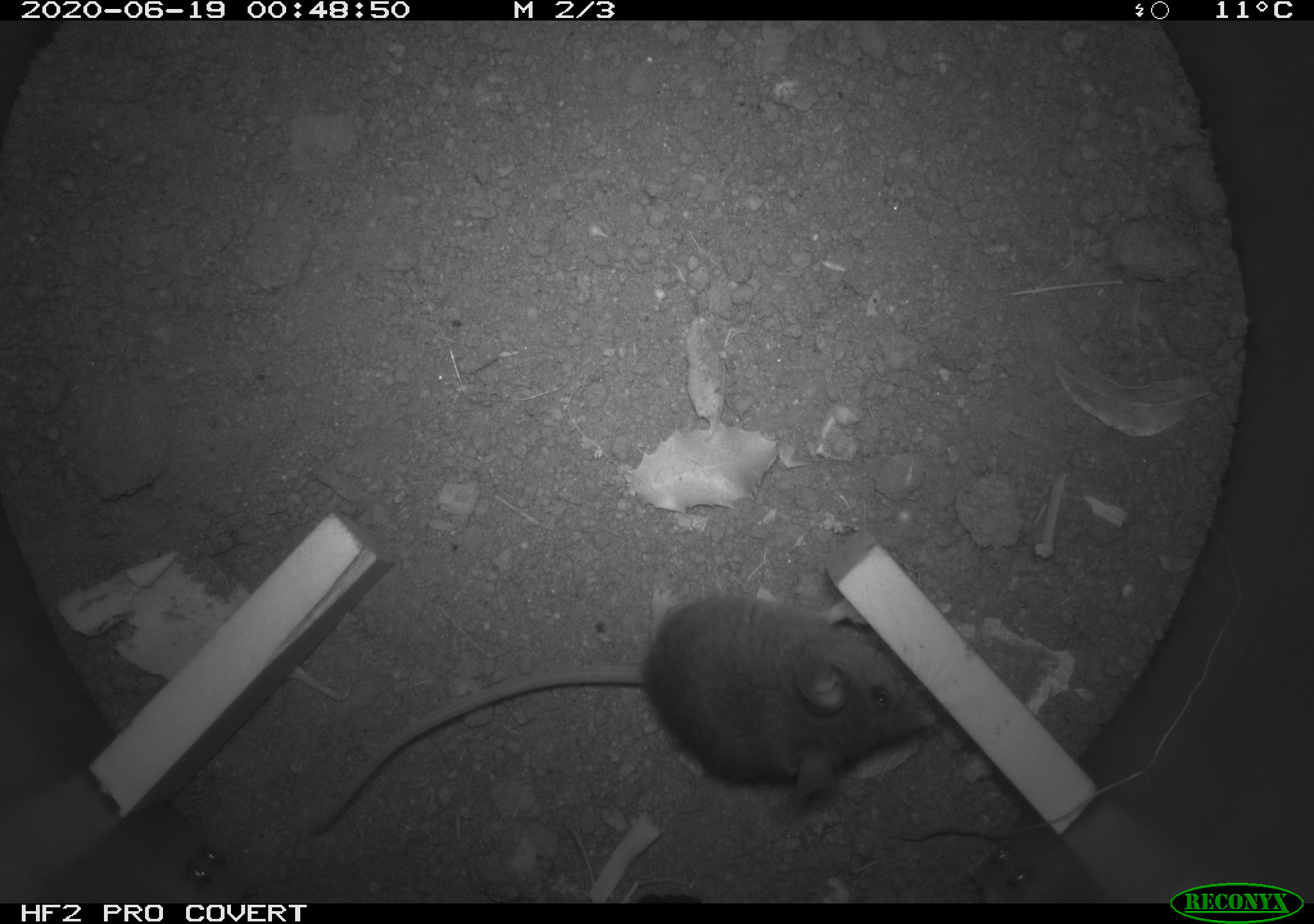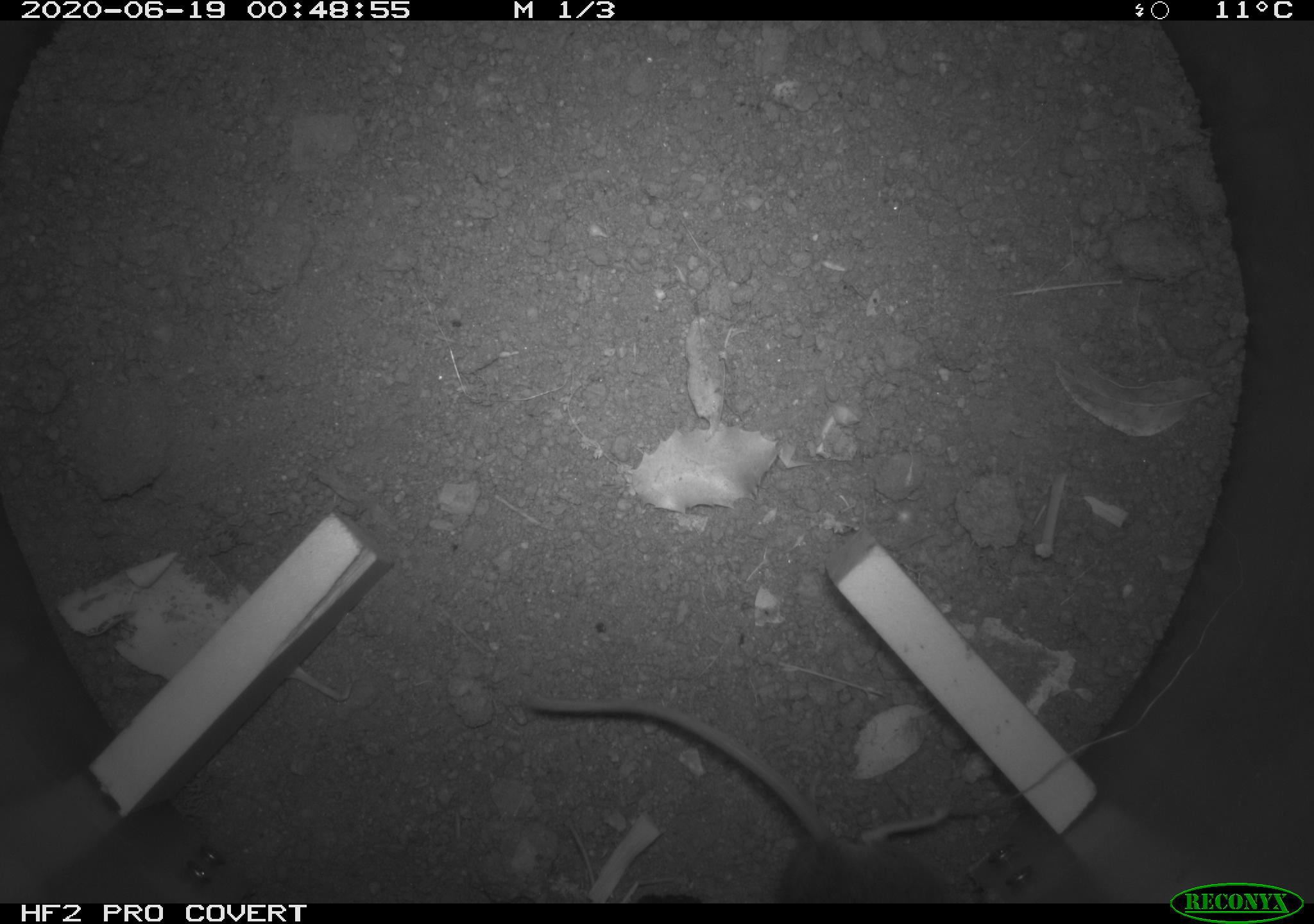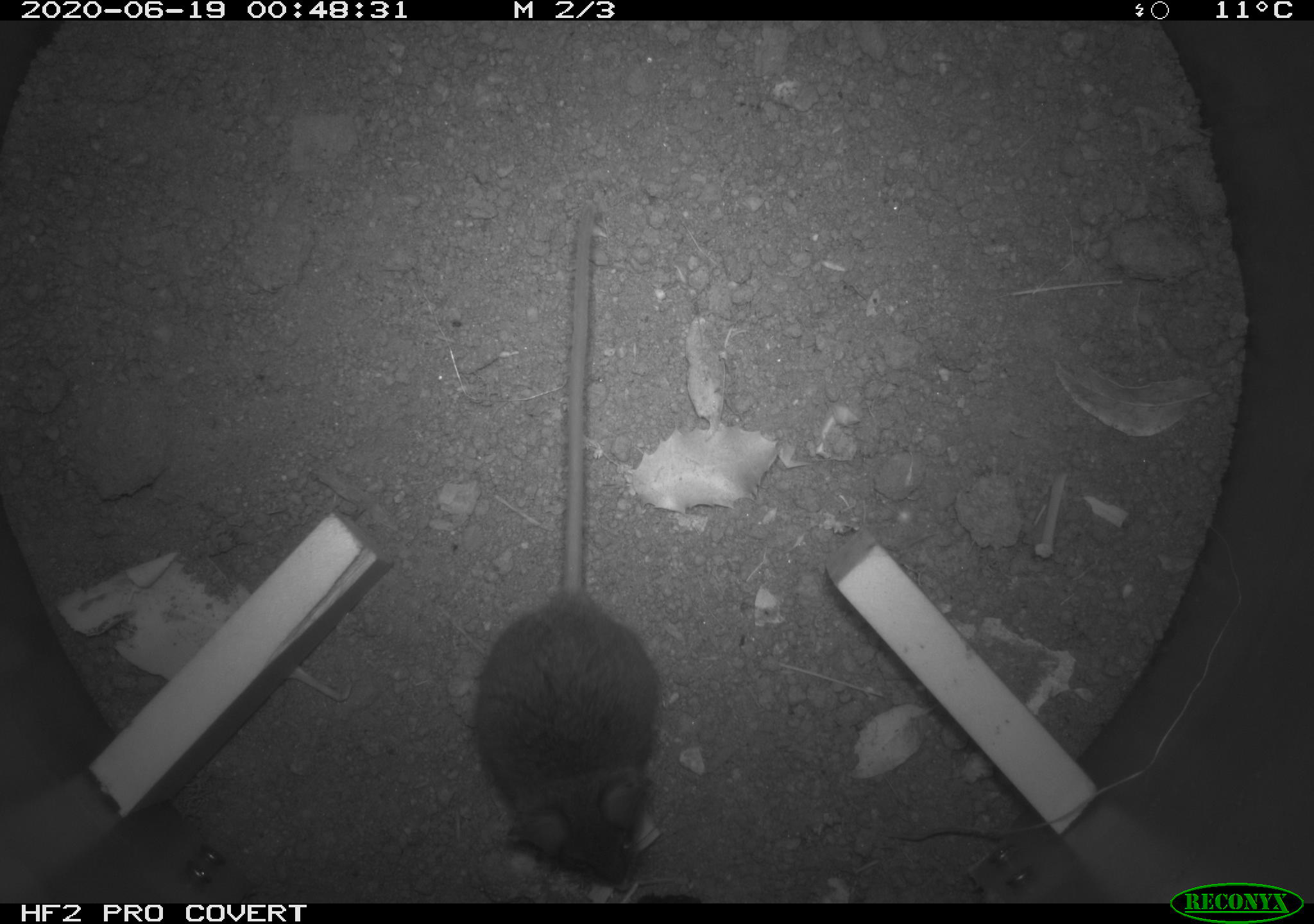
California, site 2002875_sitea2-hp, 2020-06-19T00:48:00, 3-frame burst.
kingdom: Animalia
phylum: Chordata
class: Mammalia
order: Rodentia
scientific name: Rodentia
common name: mouse species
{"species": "mouse species (Rodentia)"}